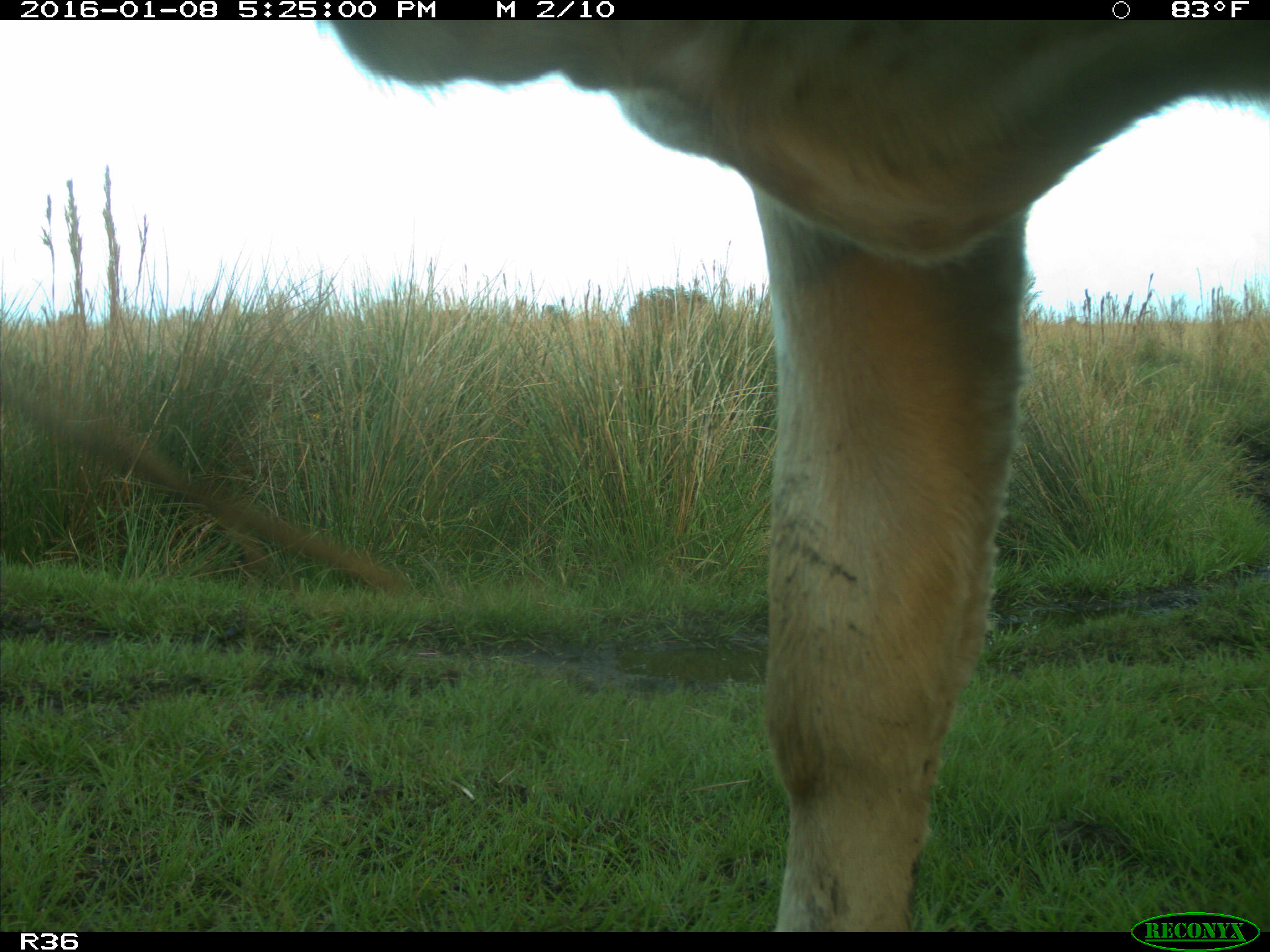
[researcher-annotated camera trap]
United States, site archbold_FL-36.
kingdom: Animalia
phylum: Chordata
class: Mammalia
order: Artiodactyla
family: Bovidae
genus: Bos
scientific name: Bos taurus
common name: domestic cow